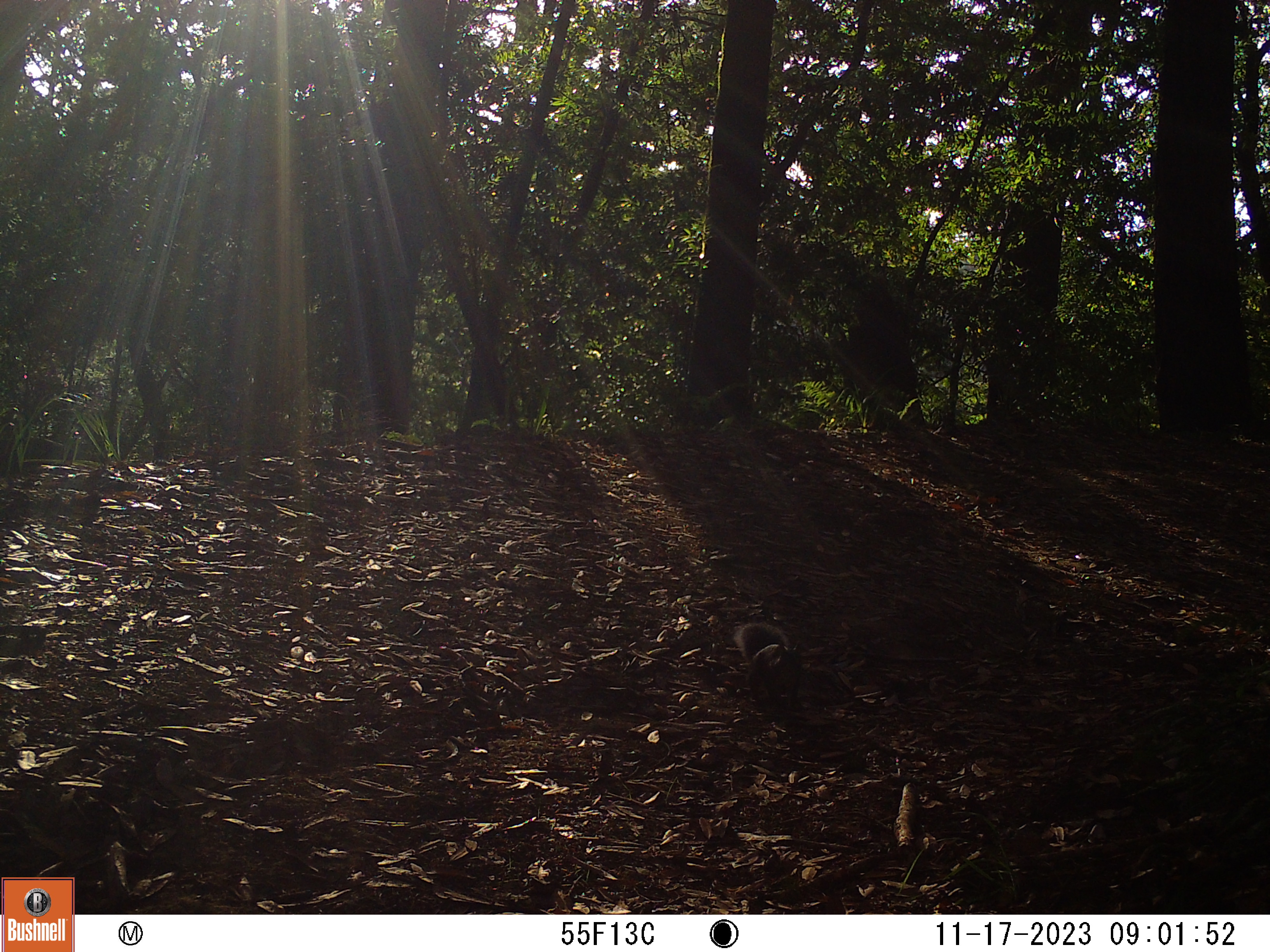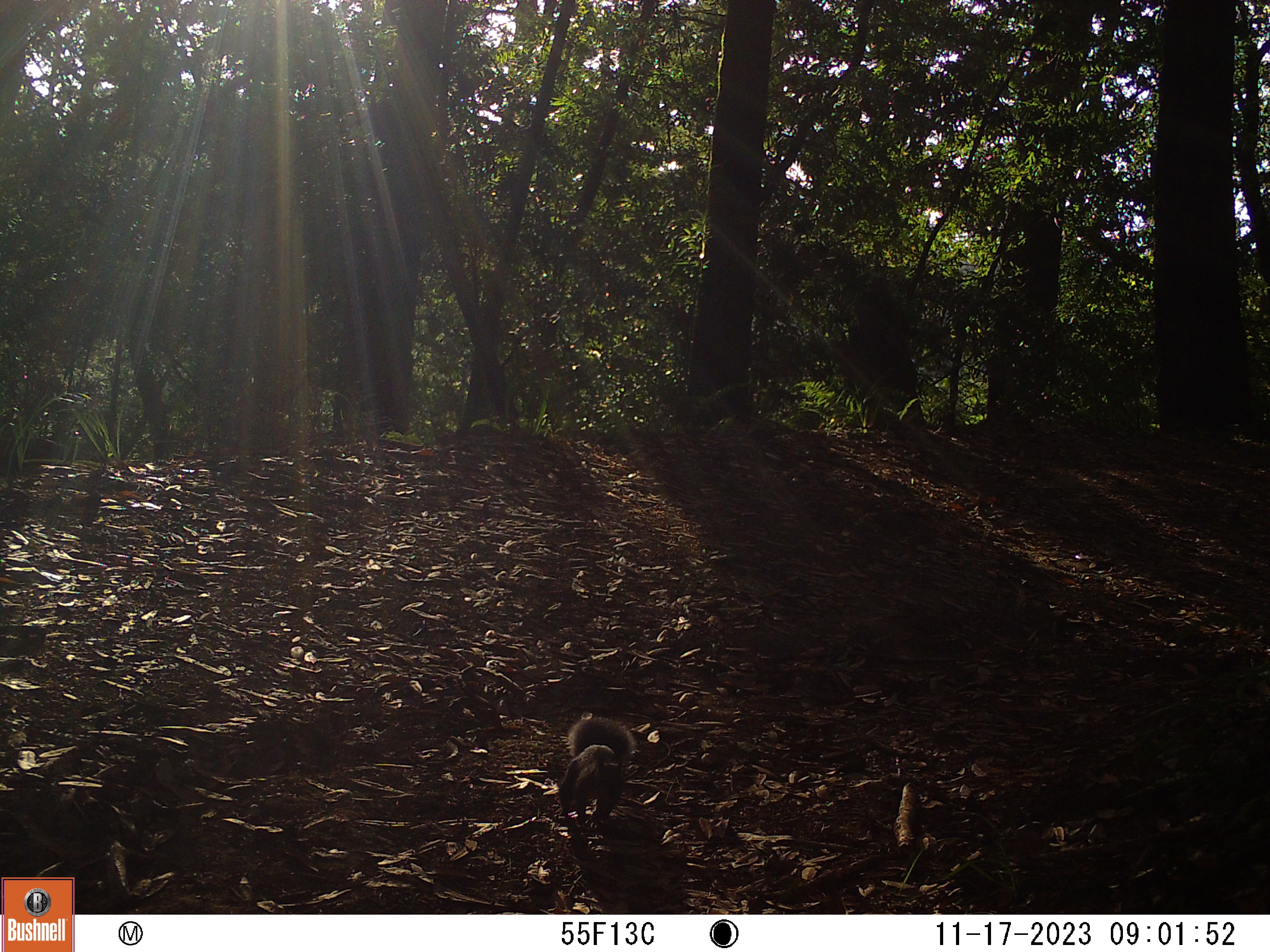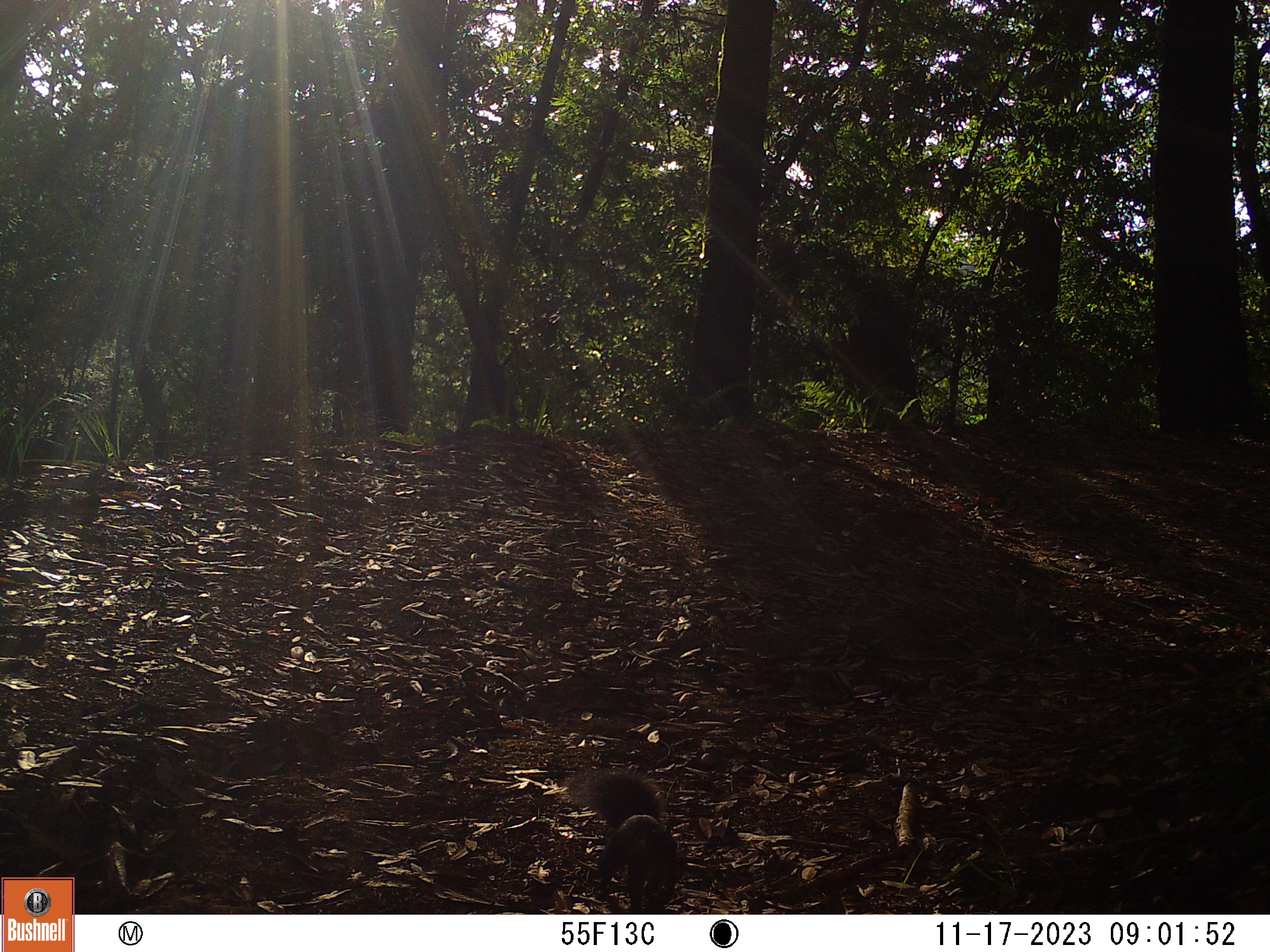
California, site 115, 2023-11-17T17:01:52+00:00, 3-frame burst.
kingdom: Animalia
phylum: Chordata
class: Mammalia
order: Rodentia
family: Sciuridae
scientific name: Sciuridae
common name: squirrel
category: unknown squirrel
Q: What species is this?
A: Unknown squirrel (squirrel) (Sciuridae).